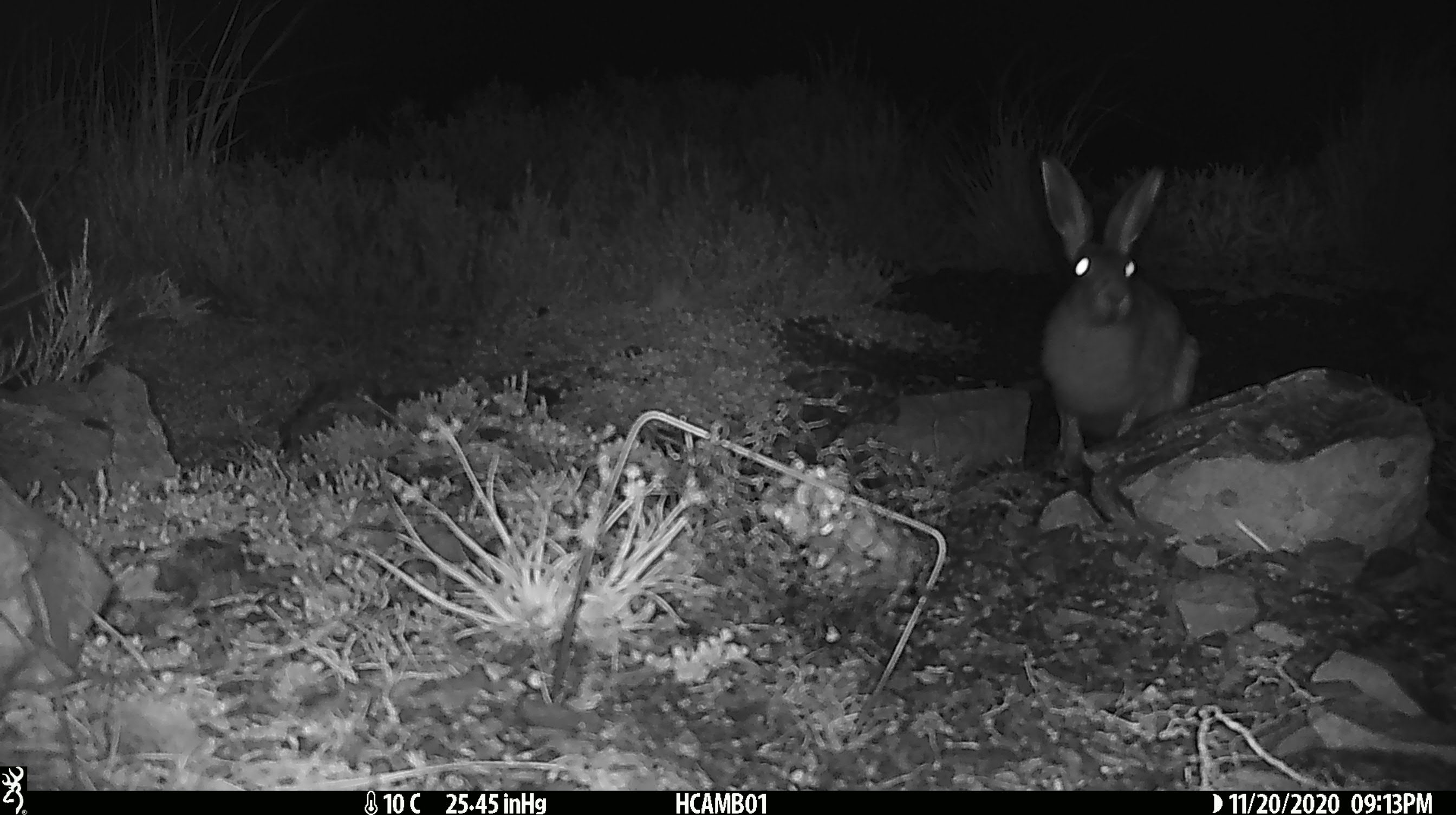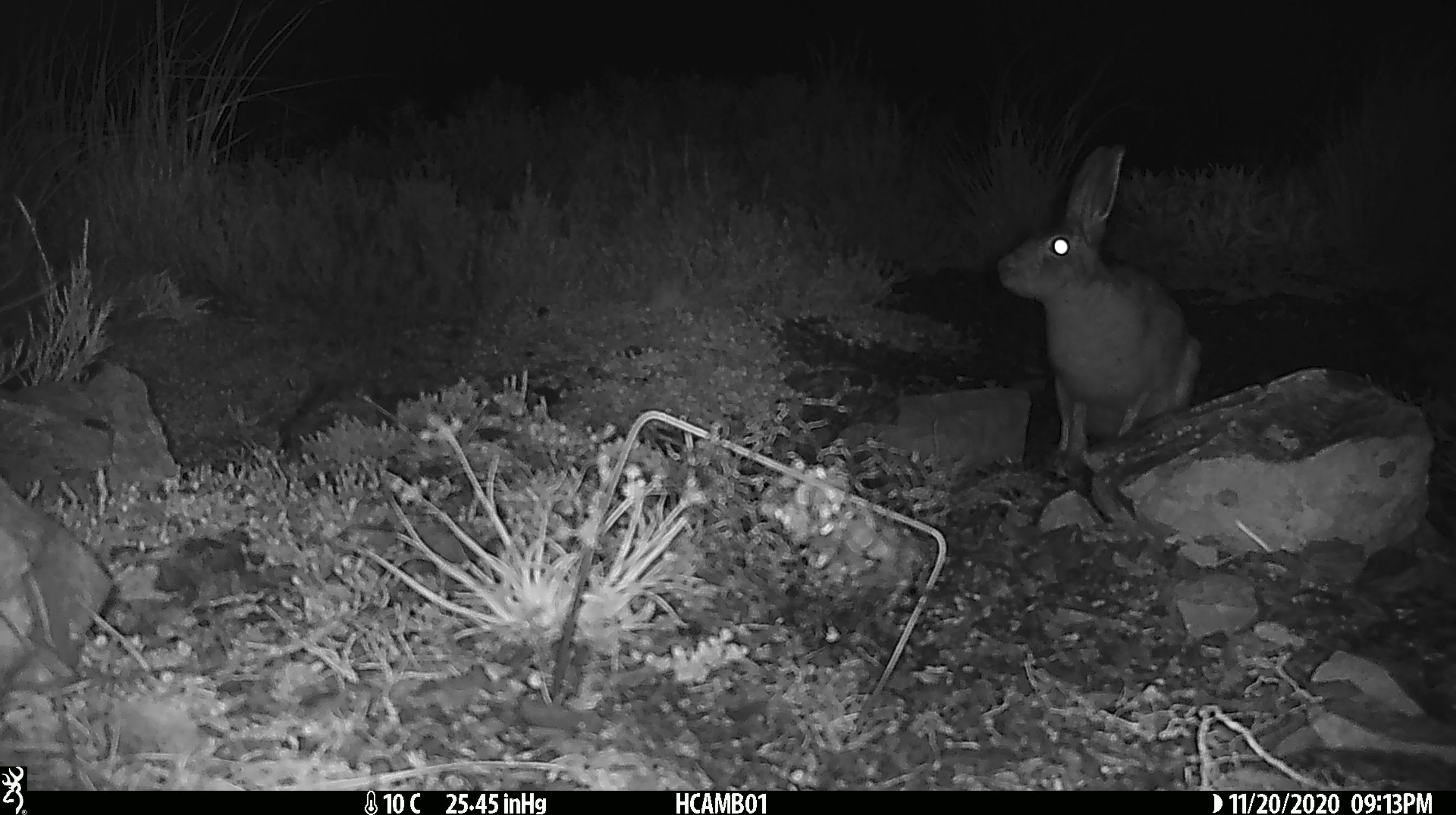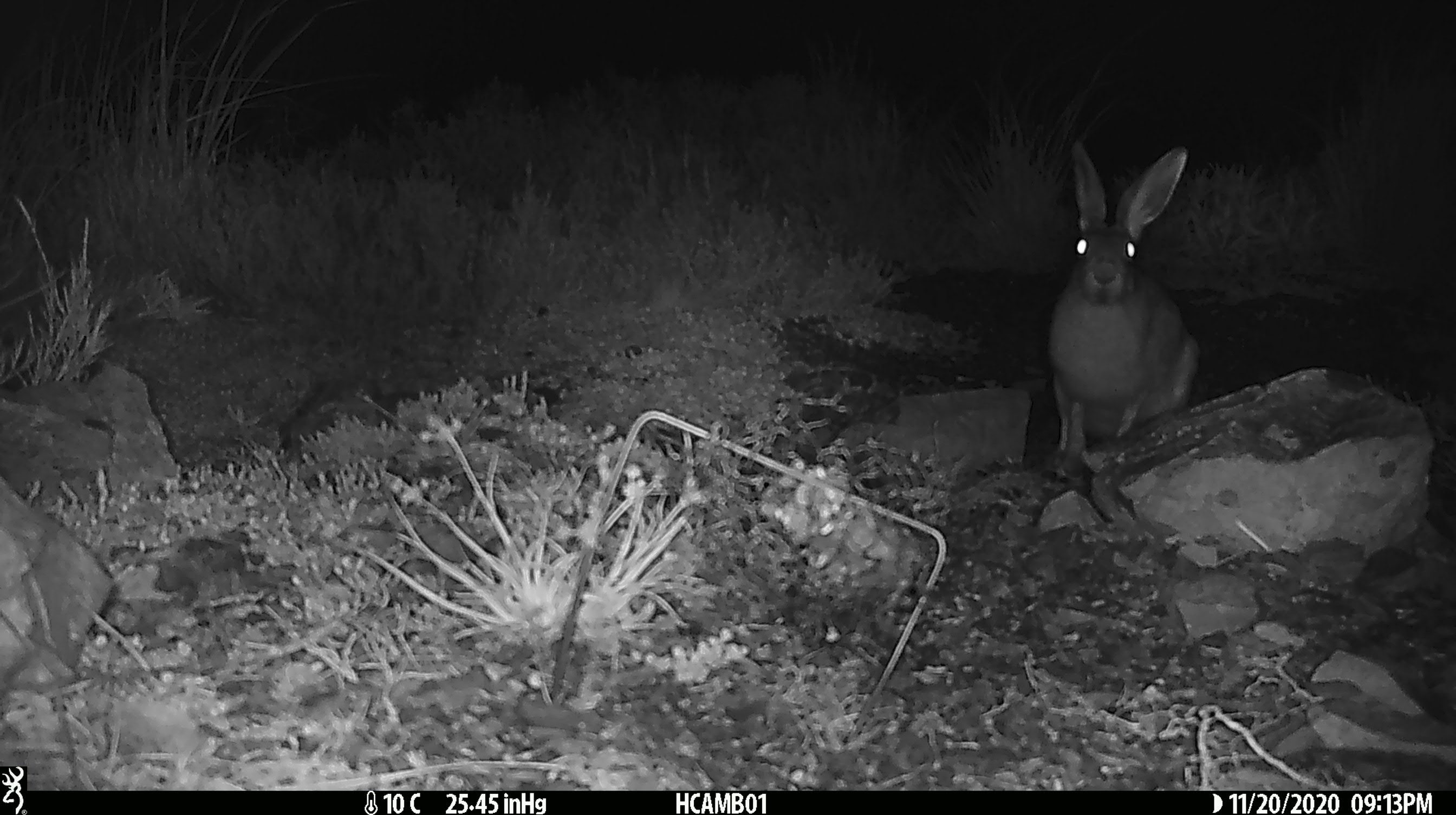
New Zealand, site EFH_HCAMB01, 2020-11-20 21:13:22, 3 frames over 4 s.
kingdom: Animalia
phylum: Chordata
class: Mammalia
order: Lagomorpha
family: Leporidae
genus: Lepus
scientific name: Lepus europaeus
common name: brown hare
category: hare